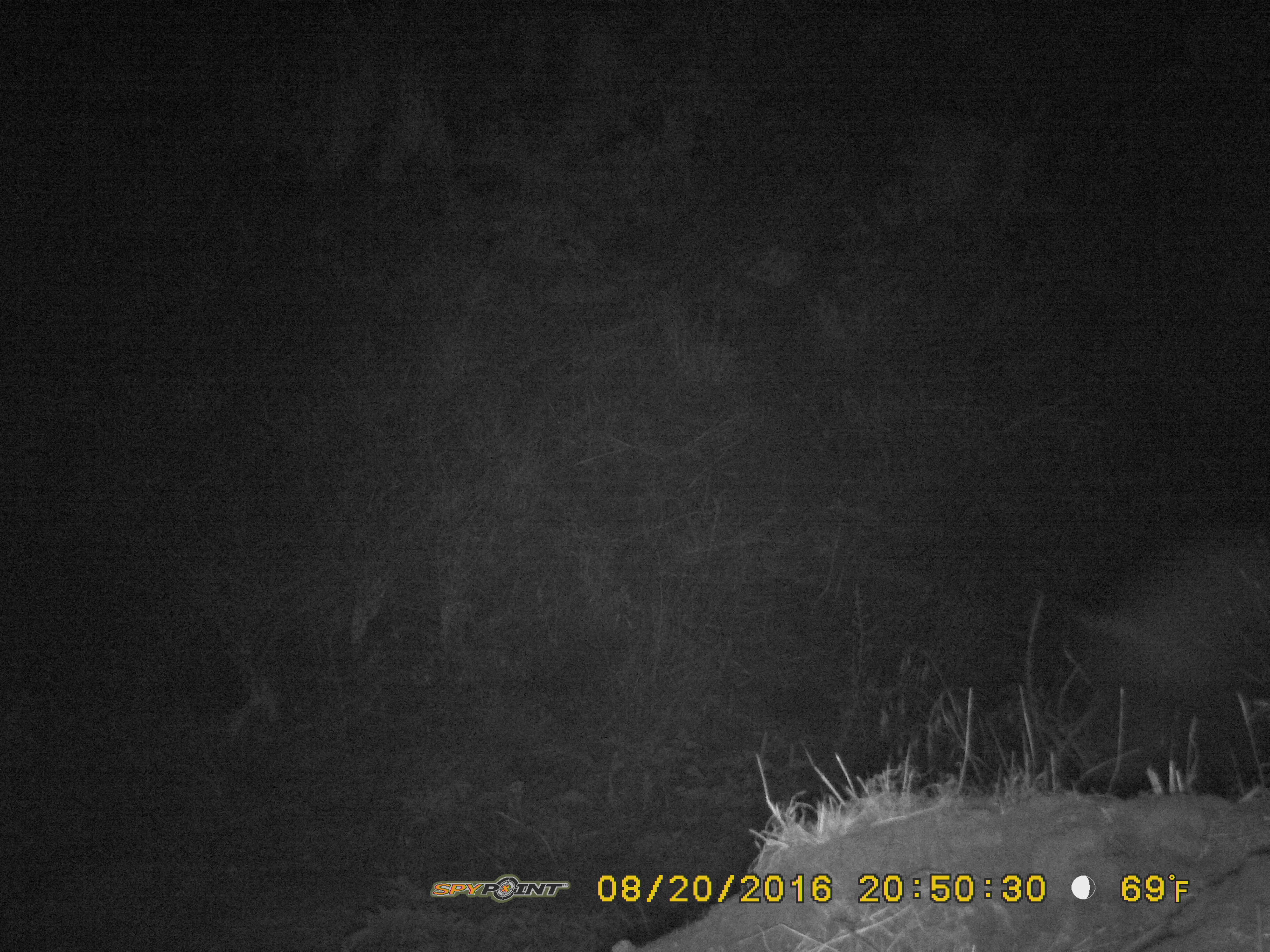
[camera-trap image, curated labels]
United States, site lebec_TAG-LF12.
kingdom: Animalia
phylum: Chordata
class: Mammalia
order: Artiodactyla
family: Suidae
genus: Sus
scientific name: Sus scrofa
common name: wild boar